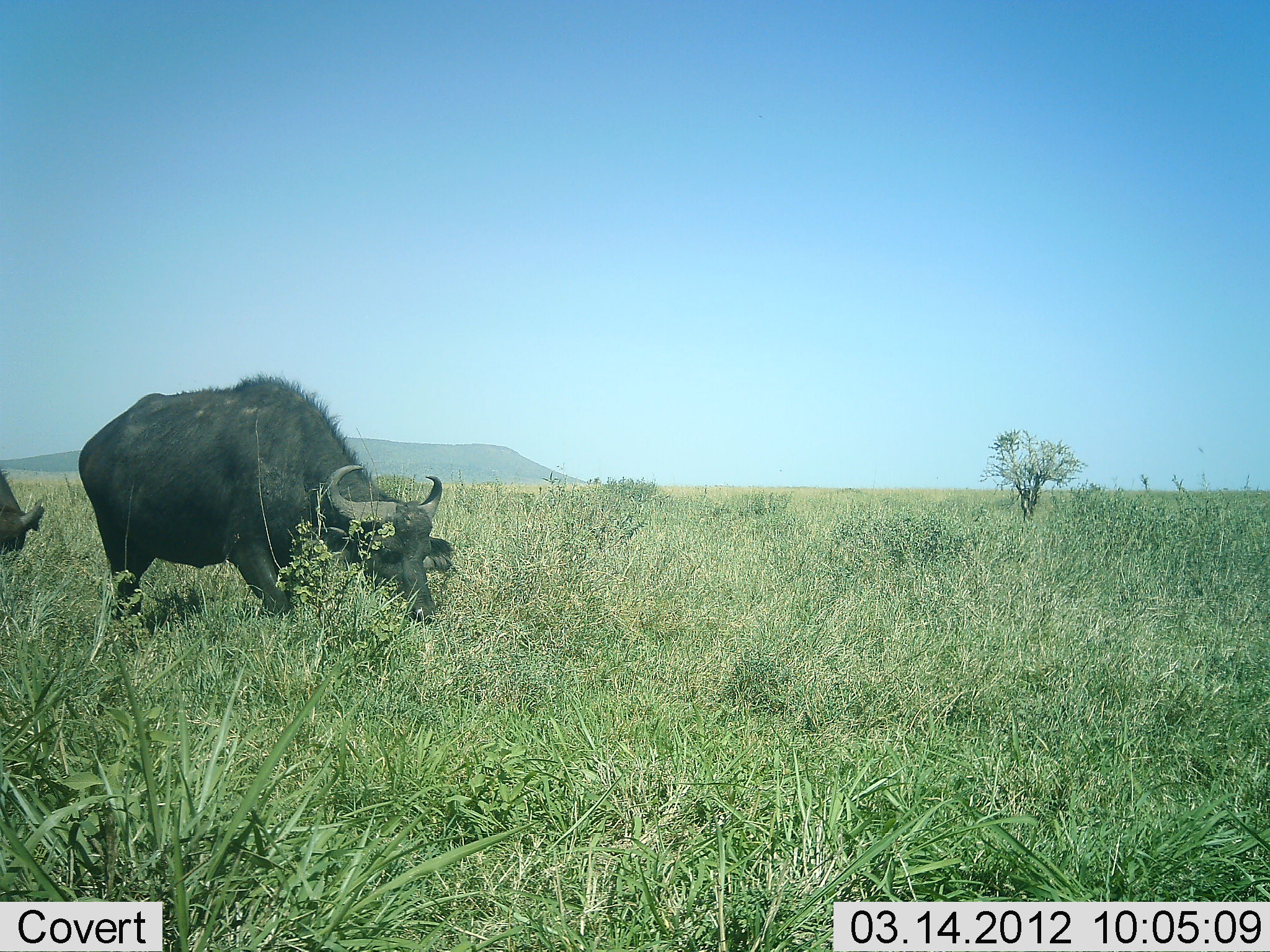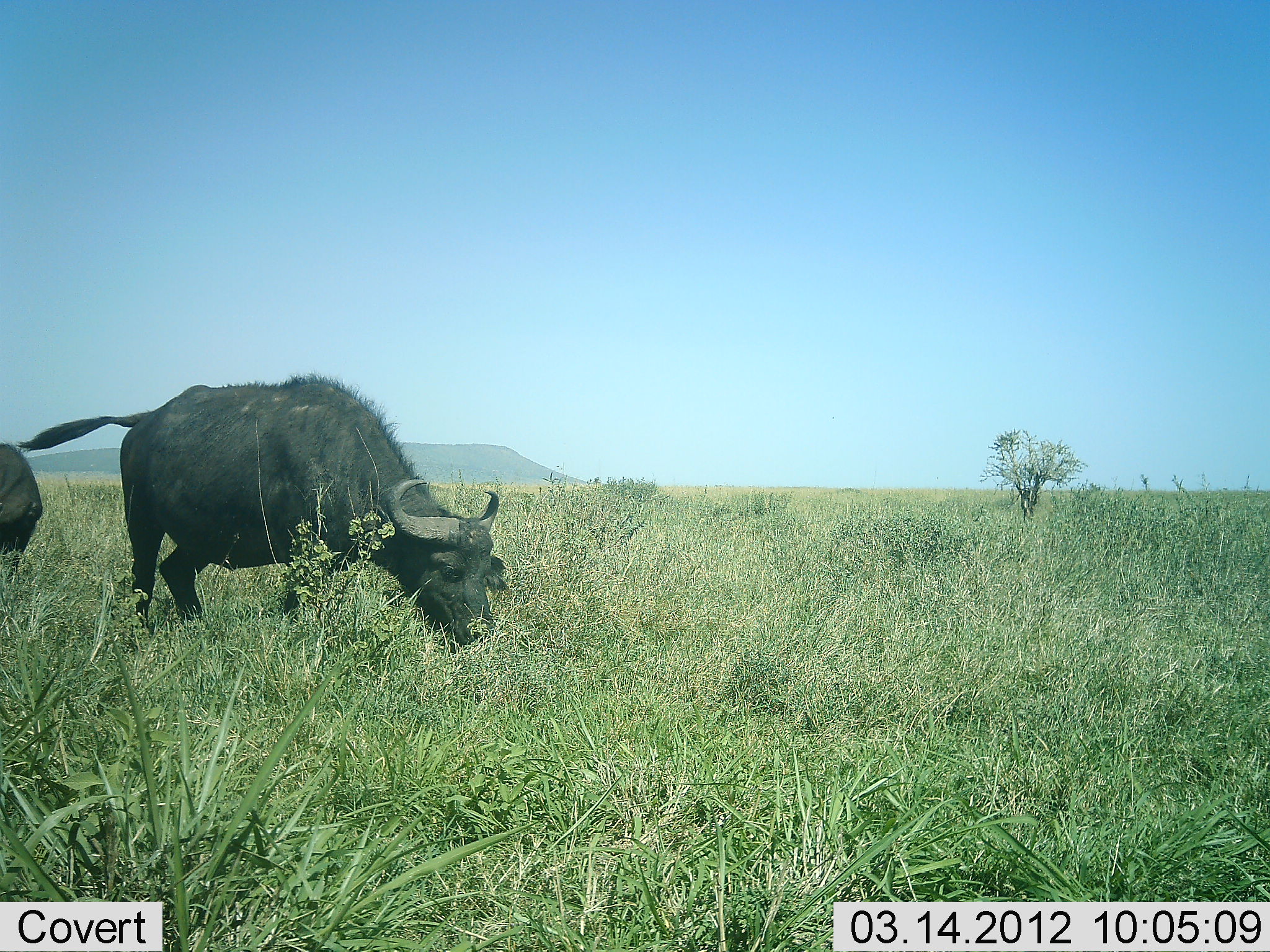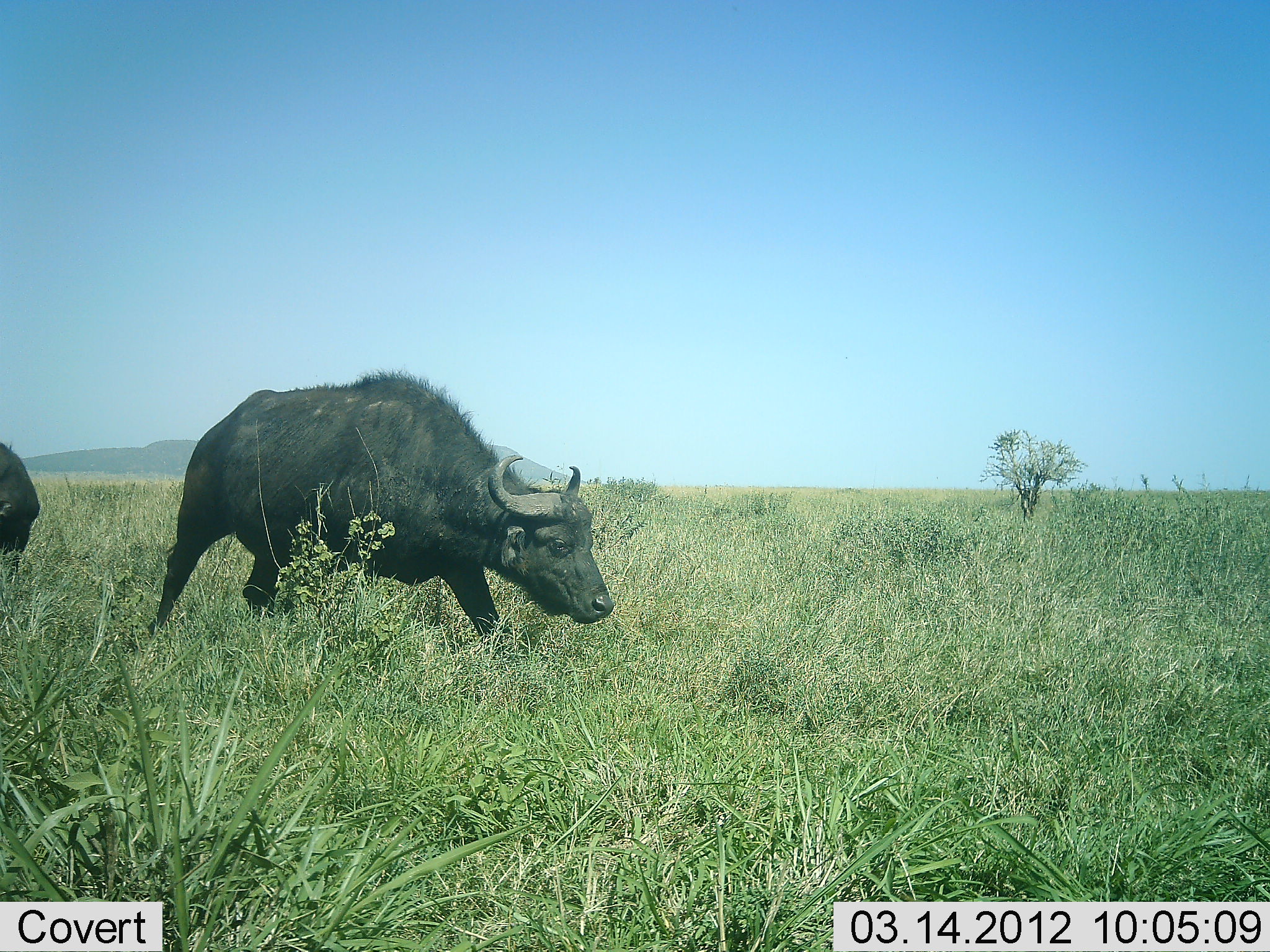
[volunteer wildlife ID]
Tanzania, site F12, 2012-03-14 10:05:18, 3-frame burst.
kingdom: Animalia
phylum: Chordata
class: Mammalia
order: Artiodactyla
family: Bovidae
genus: Syncerus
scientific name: Syncerus caffer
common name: cape buffalo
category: buffalo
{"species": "buffalo (cape buffalo) (Syncerus caffer)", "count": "2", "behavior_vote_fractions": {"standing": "7%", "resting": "0%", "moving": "46%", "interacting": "4%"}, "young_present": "0%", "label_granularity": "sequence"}